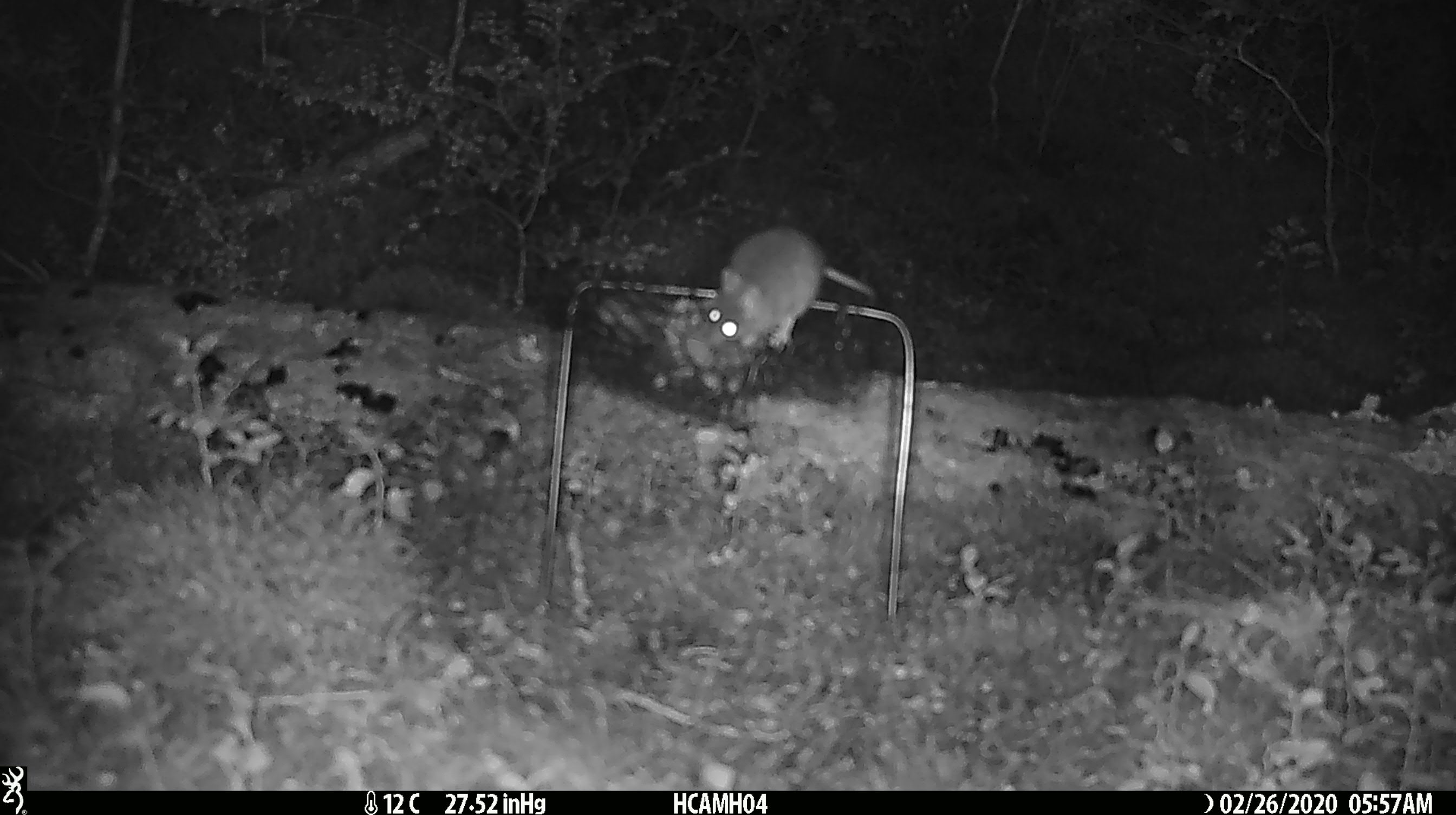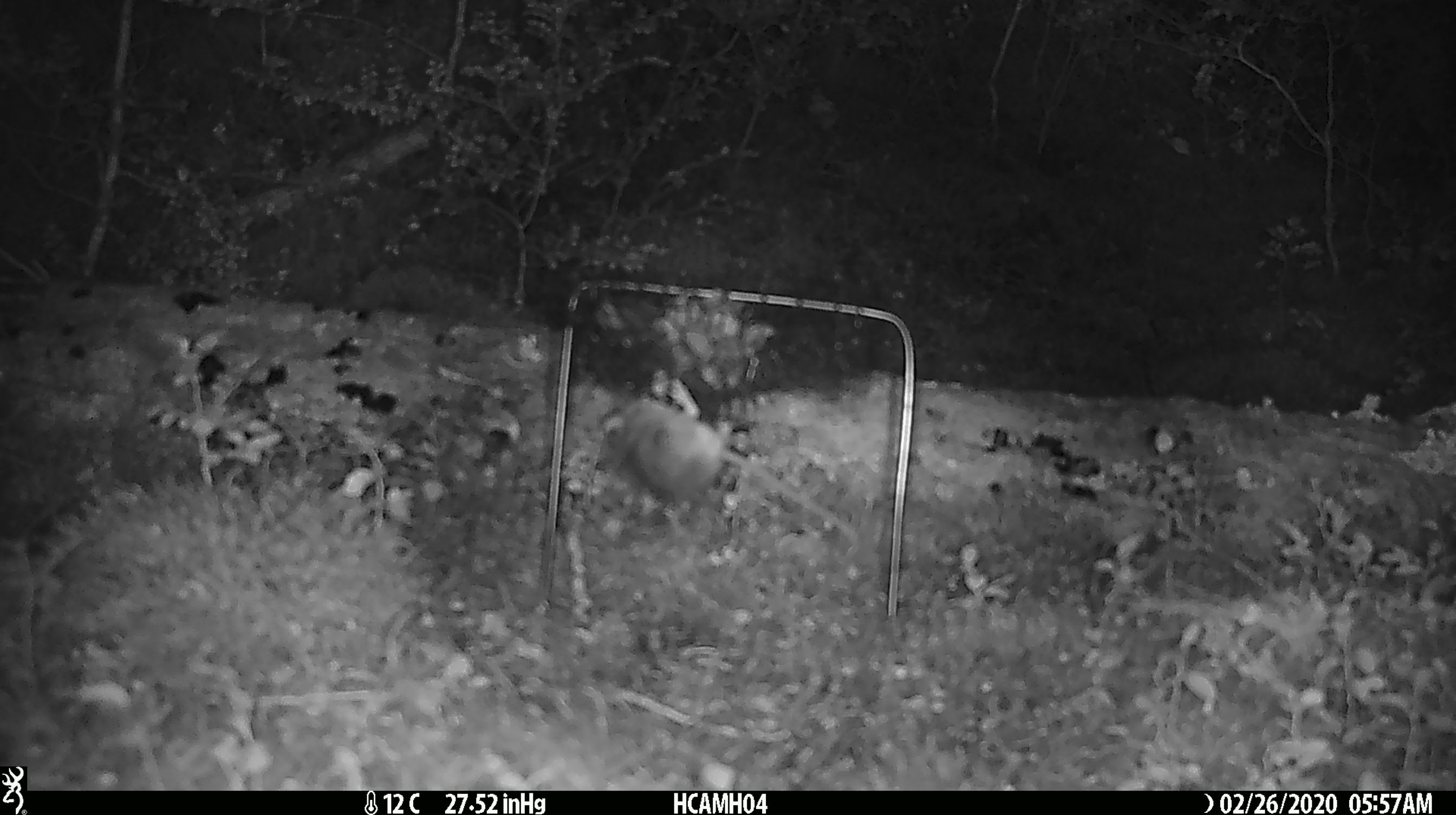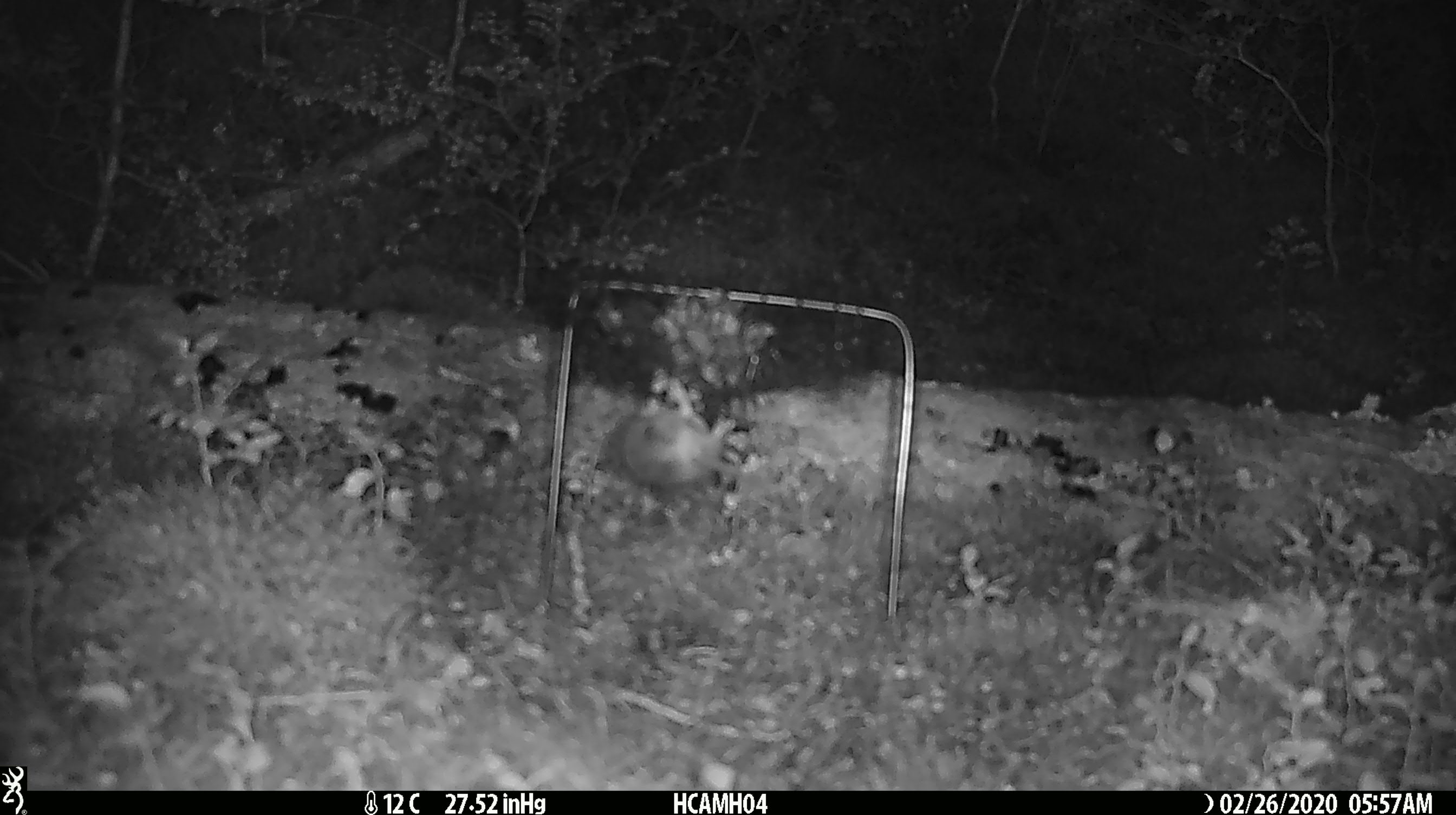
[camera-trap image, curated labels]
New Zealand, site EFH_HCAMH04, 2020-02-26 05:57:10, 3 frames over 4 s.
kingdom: Animalia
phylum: Chordata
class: Mammalia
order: Rodentia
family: Muridae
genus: Mus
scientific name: Mus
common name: mouse